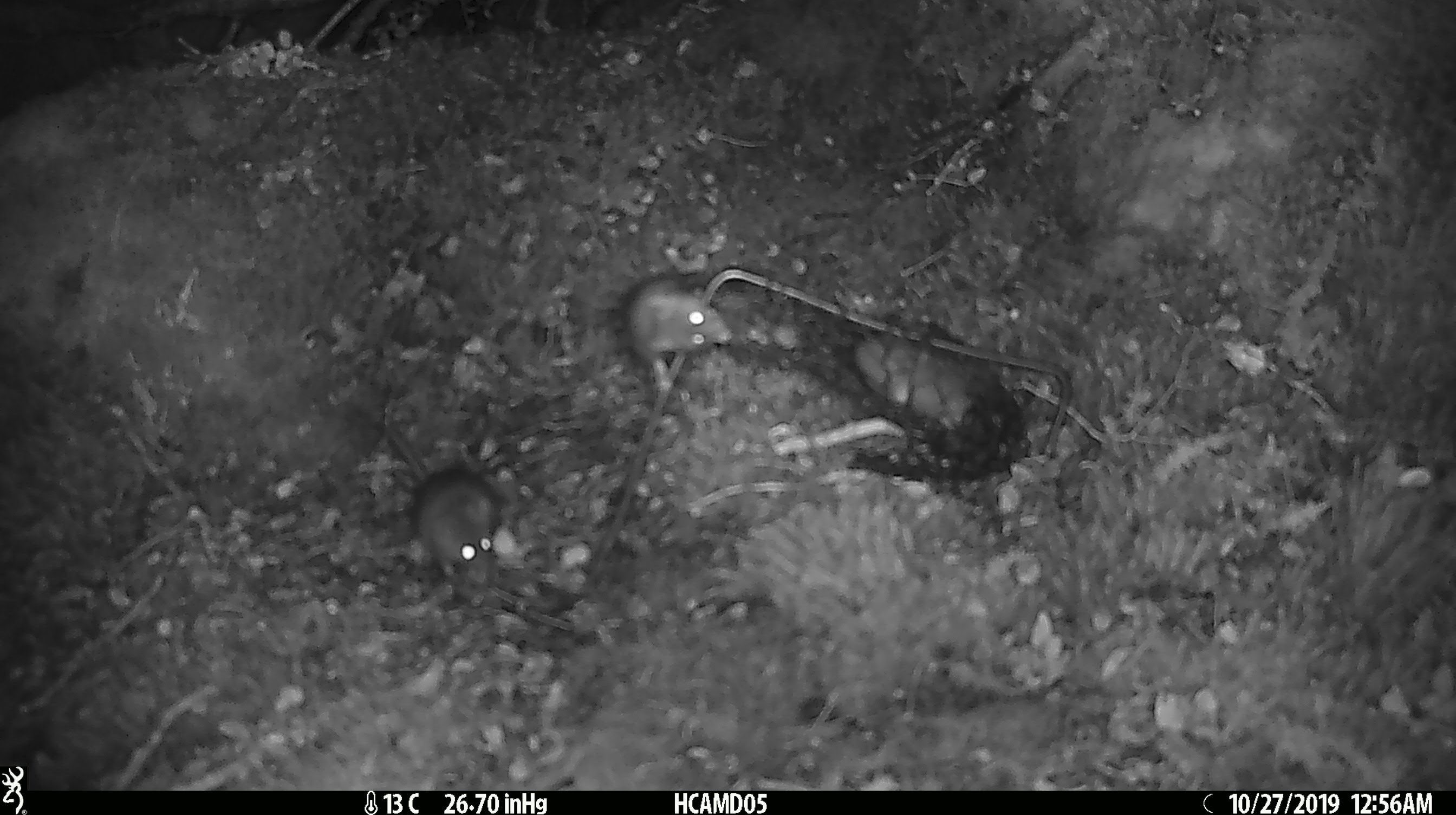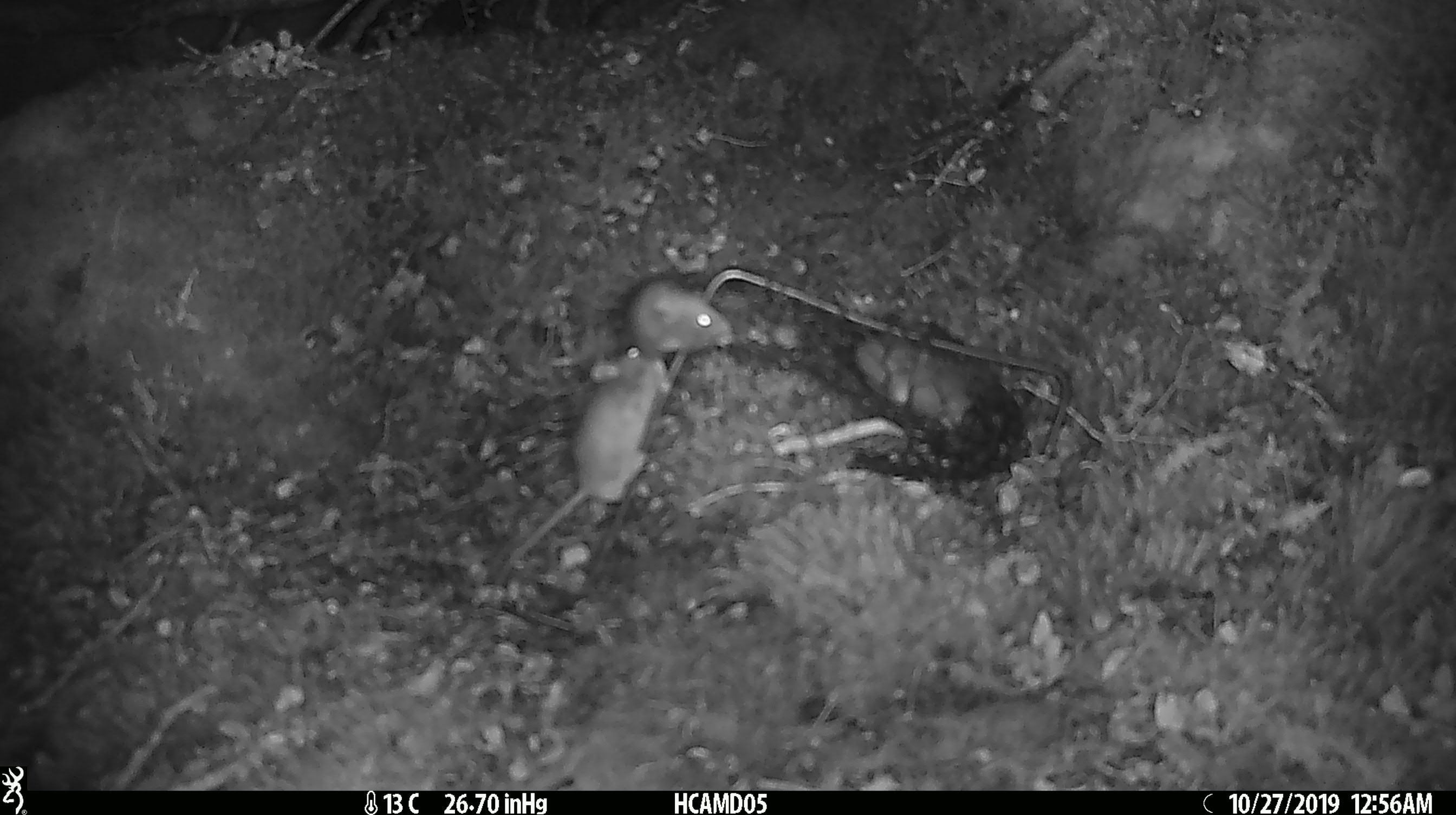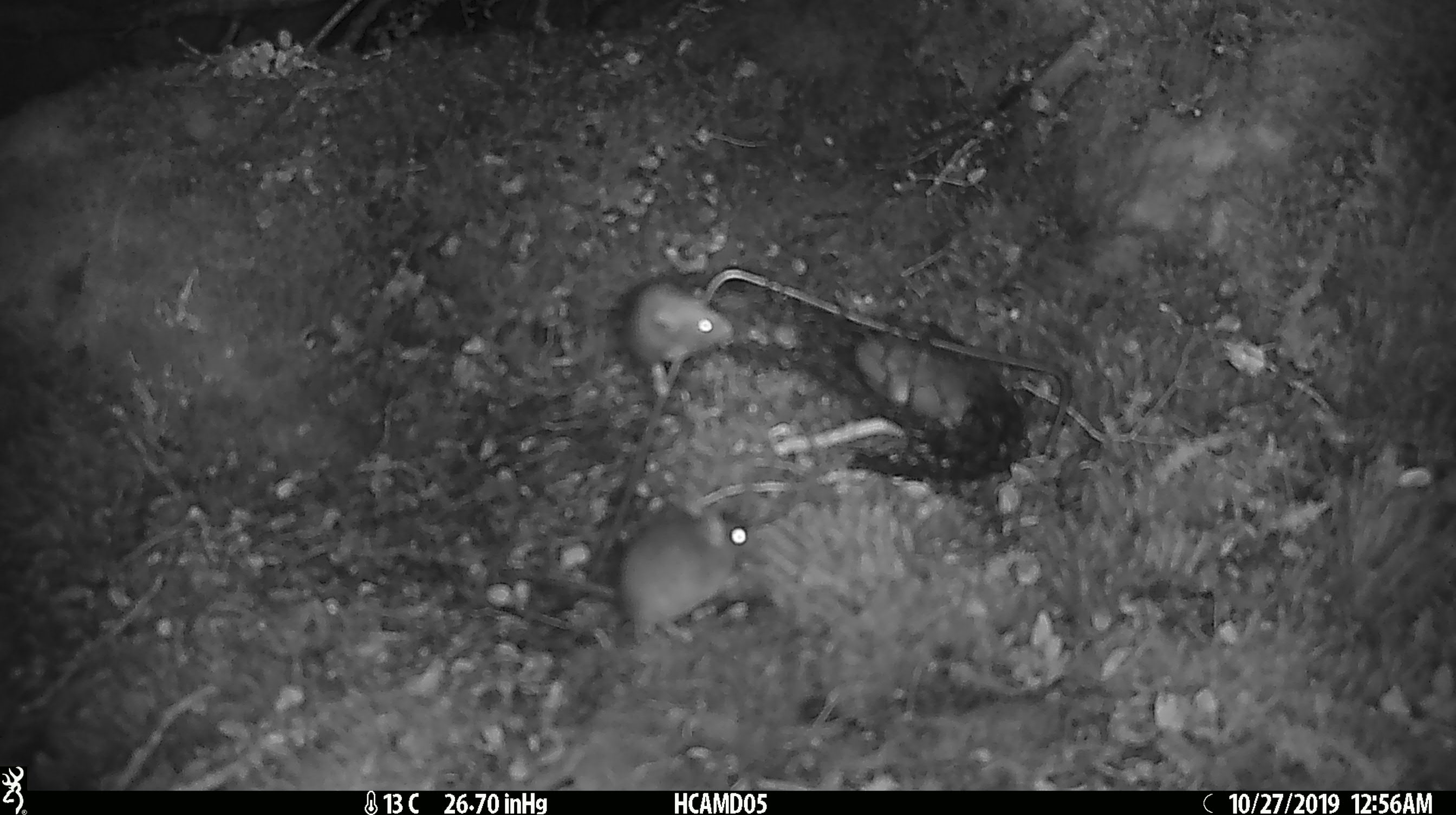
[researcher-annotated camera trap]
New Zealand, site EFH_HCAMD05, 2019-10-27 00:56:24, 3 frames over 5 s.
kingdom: Animalia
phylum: Chordata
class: Mammalia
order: Rodentia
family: Muridae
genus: Mus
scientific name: Mus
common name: mouse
Mouse (Mus).